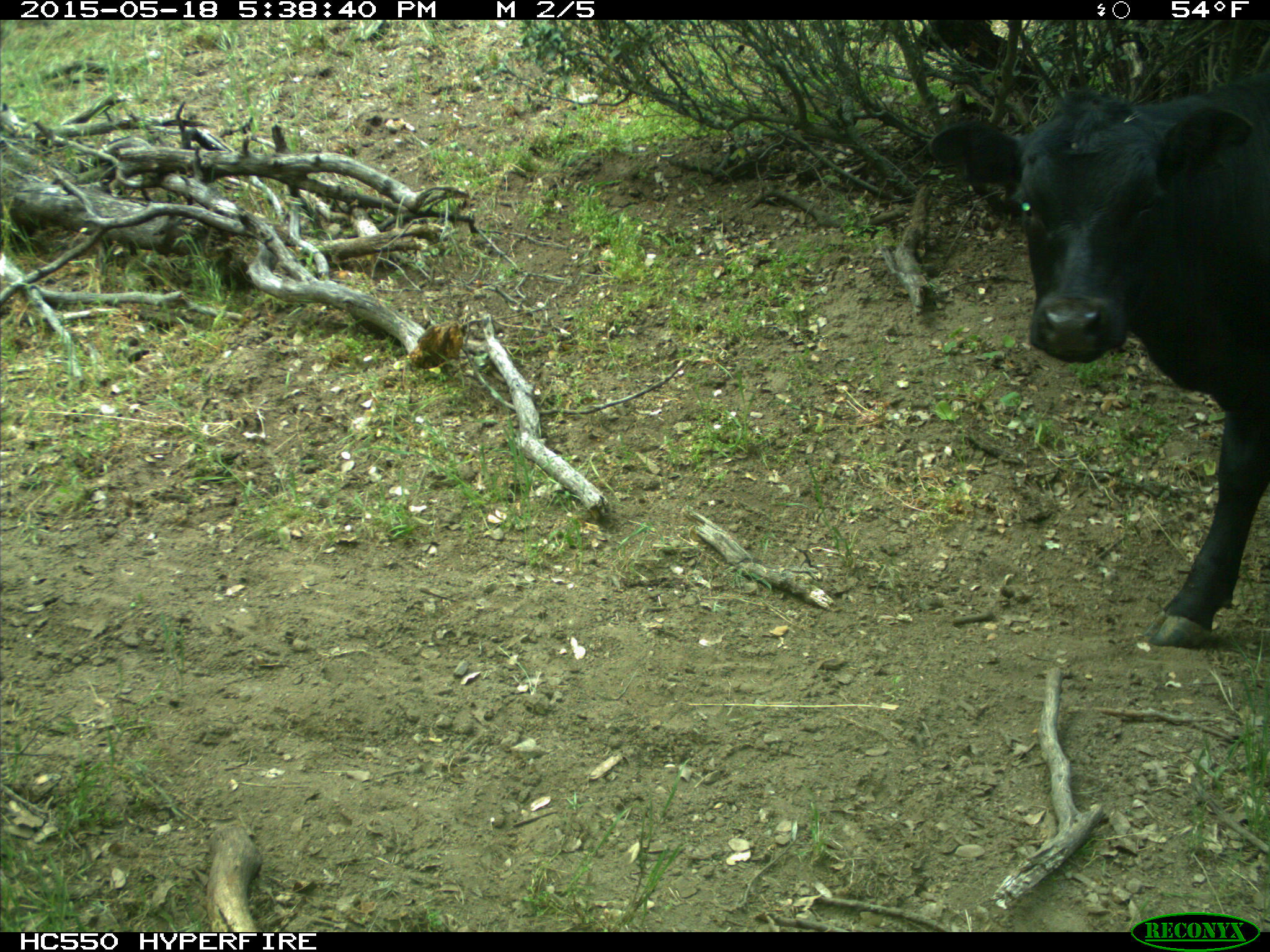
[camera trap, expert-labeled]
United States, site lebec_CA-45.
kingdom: Animalia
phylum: Chordata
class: Mammalia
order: Artiodactyla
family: Bovidae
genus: Bos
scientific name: Bos taurus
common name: domestic cow